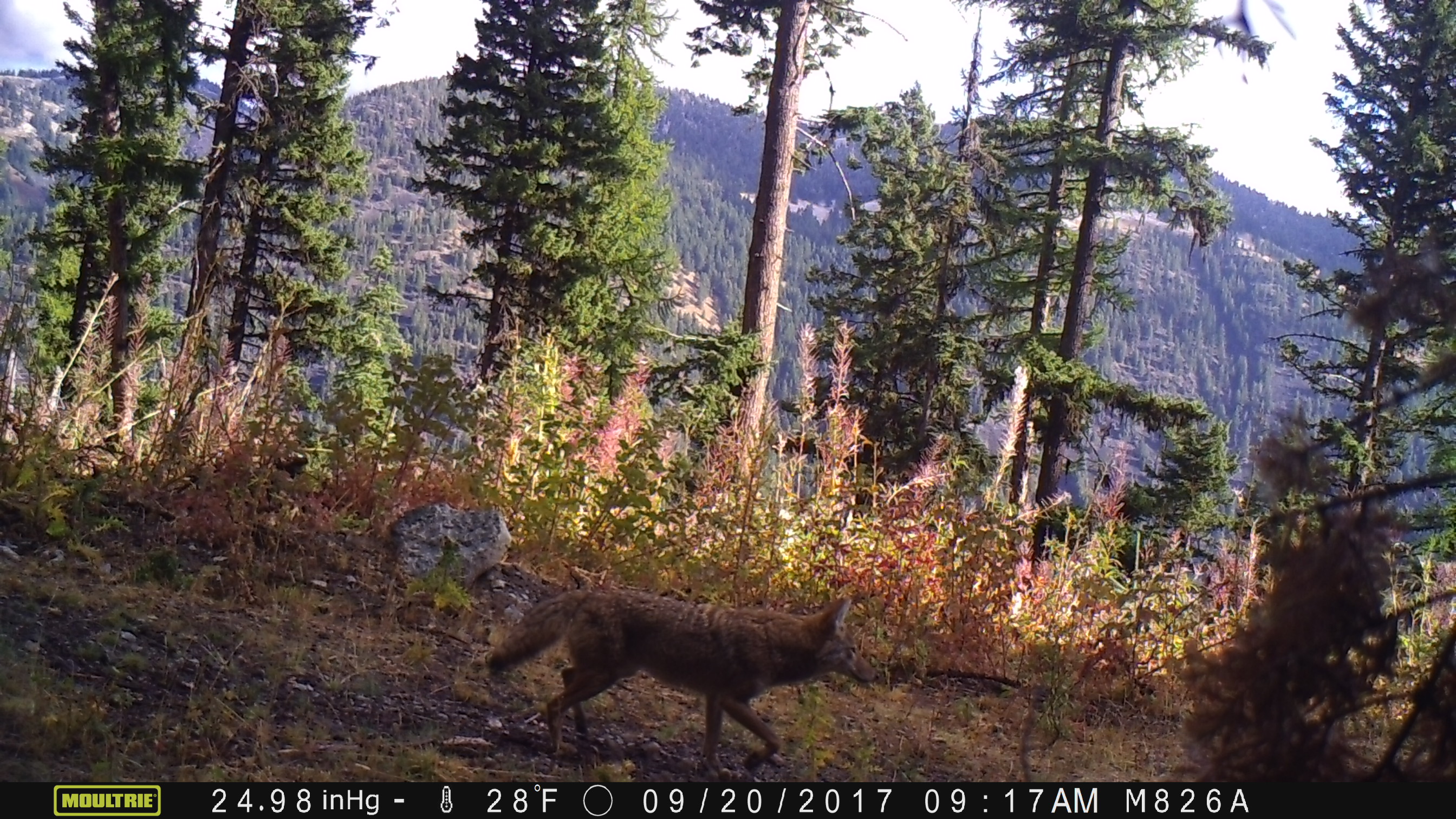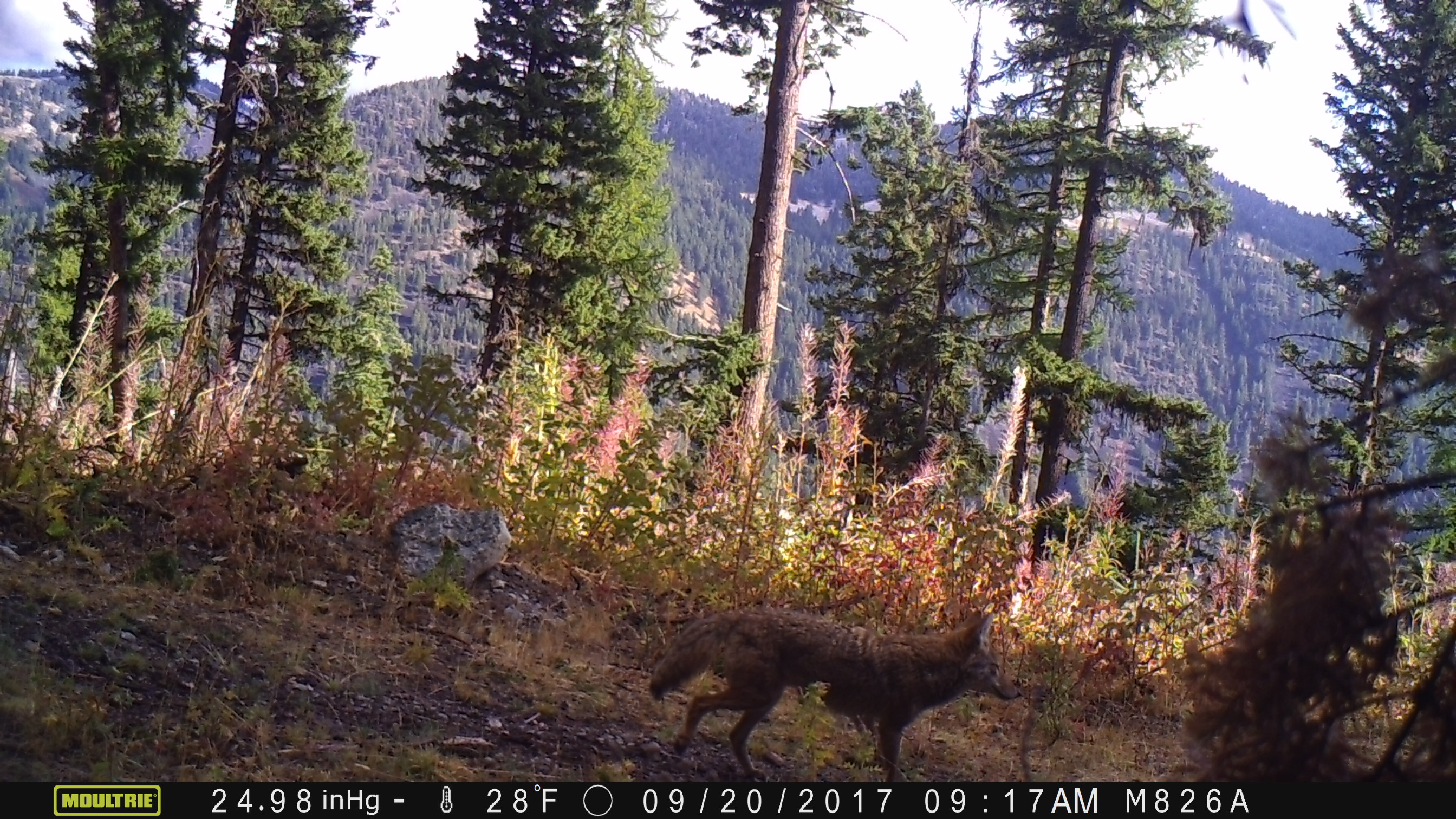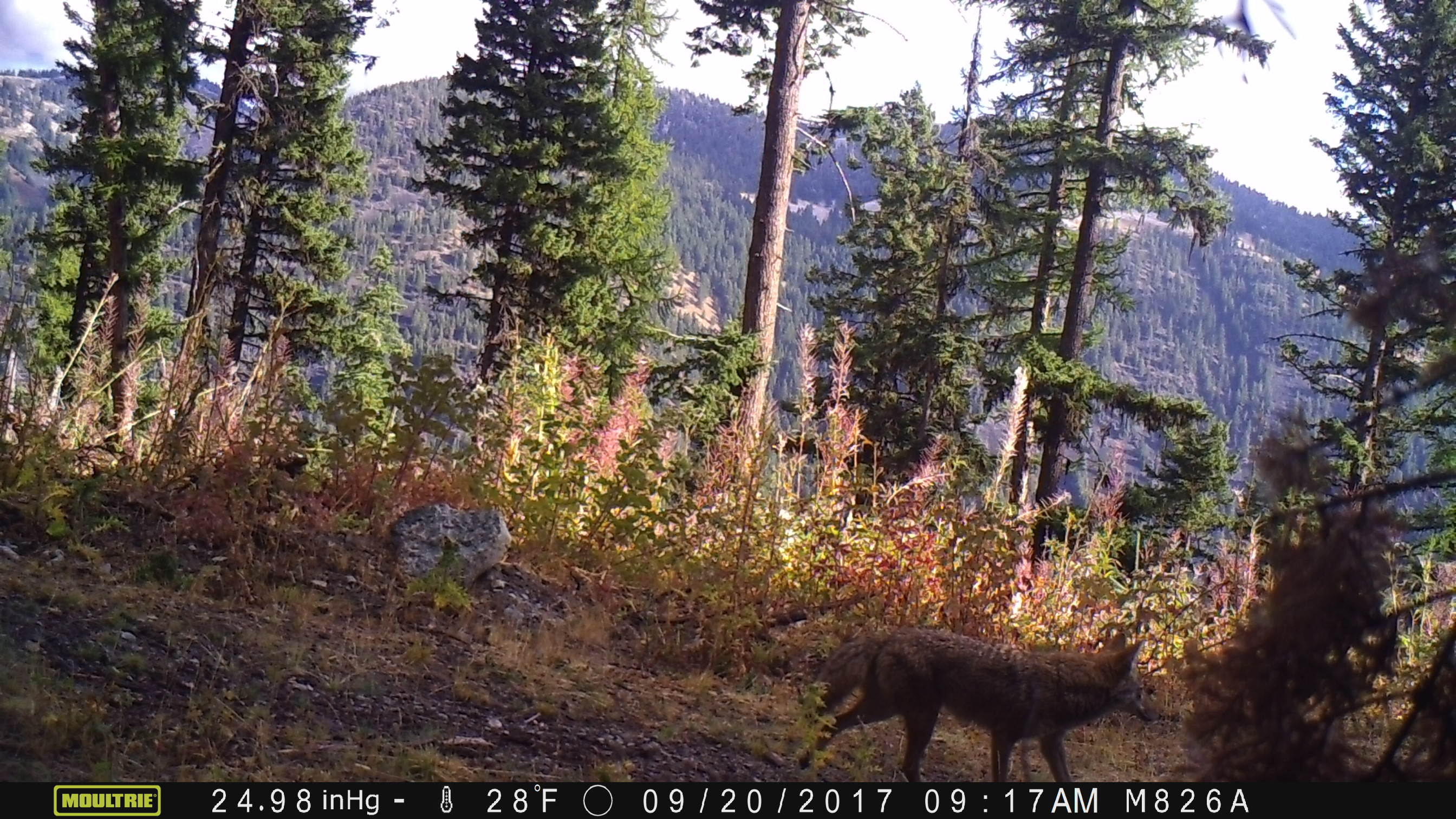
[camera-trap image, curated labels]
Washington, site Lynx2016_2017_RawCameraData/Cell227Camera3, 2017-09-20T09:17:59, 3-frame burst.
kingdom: Animalia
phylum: Chordata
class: Mammalia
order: Carnivora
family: Canidae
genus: Canis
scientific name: Canis latrans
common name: coyote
Canis latrans (coyote). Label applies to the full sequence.